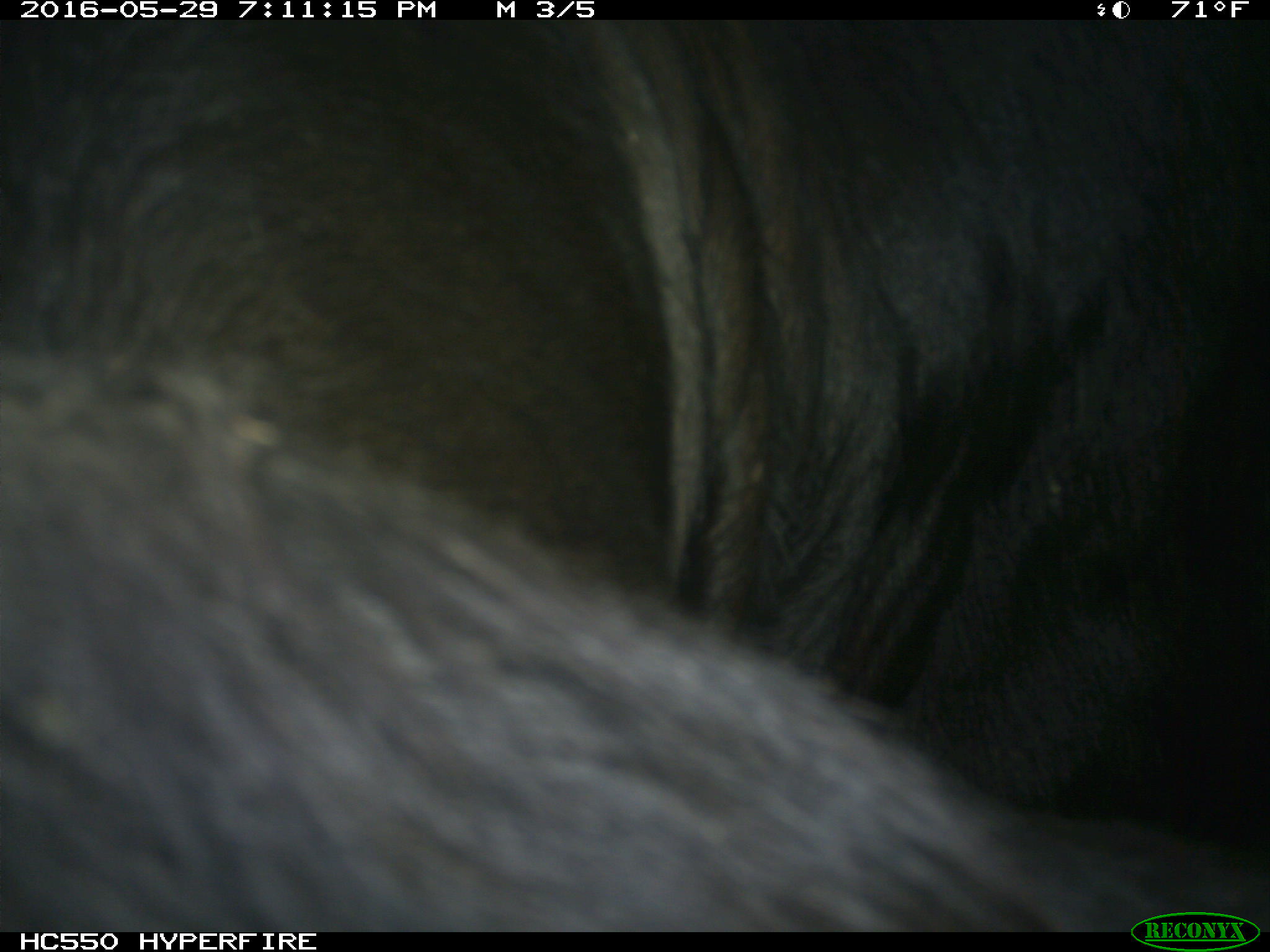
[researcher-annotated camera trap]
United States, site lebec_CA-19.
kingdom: Animalia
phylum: Chordata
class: Mammalia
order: Artiodactyla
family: Bovidae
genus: Bos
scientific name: Bos taurus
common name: domestic cow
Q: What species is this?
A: Bos taurus (domestic cow).